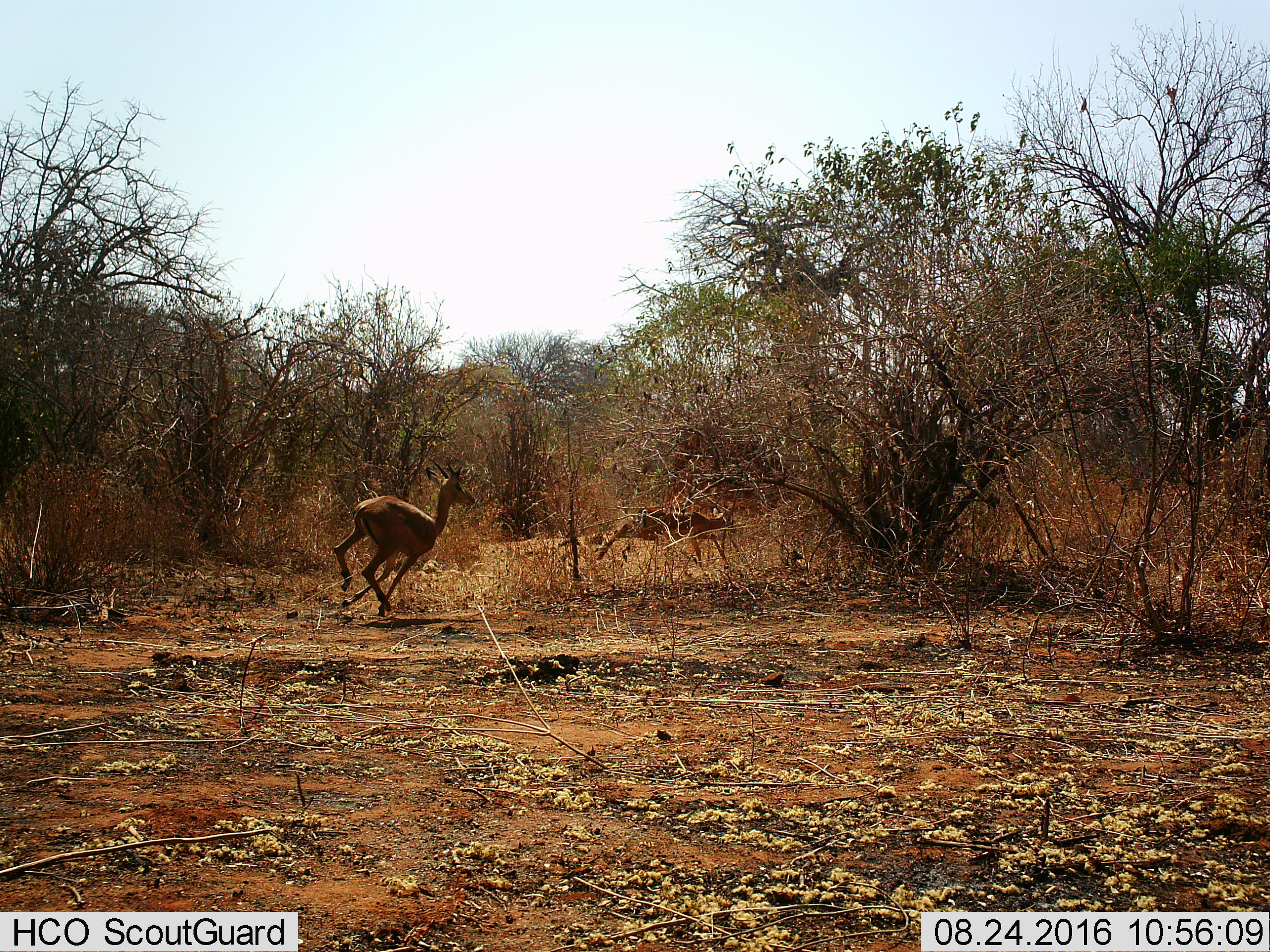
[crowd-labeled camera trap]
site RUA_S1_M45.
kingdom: Animalia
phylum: Chordata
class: Mammalia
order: Artiodactyla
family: Bovidae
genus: Aepyceros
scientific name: Aepyceros melampus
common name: impala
Impala (Aepyceros melampus), count 2. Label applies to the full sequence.